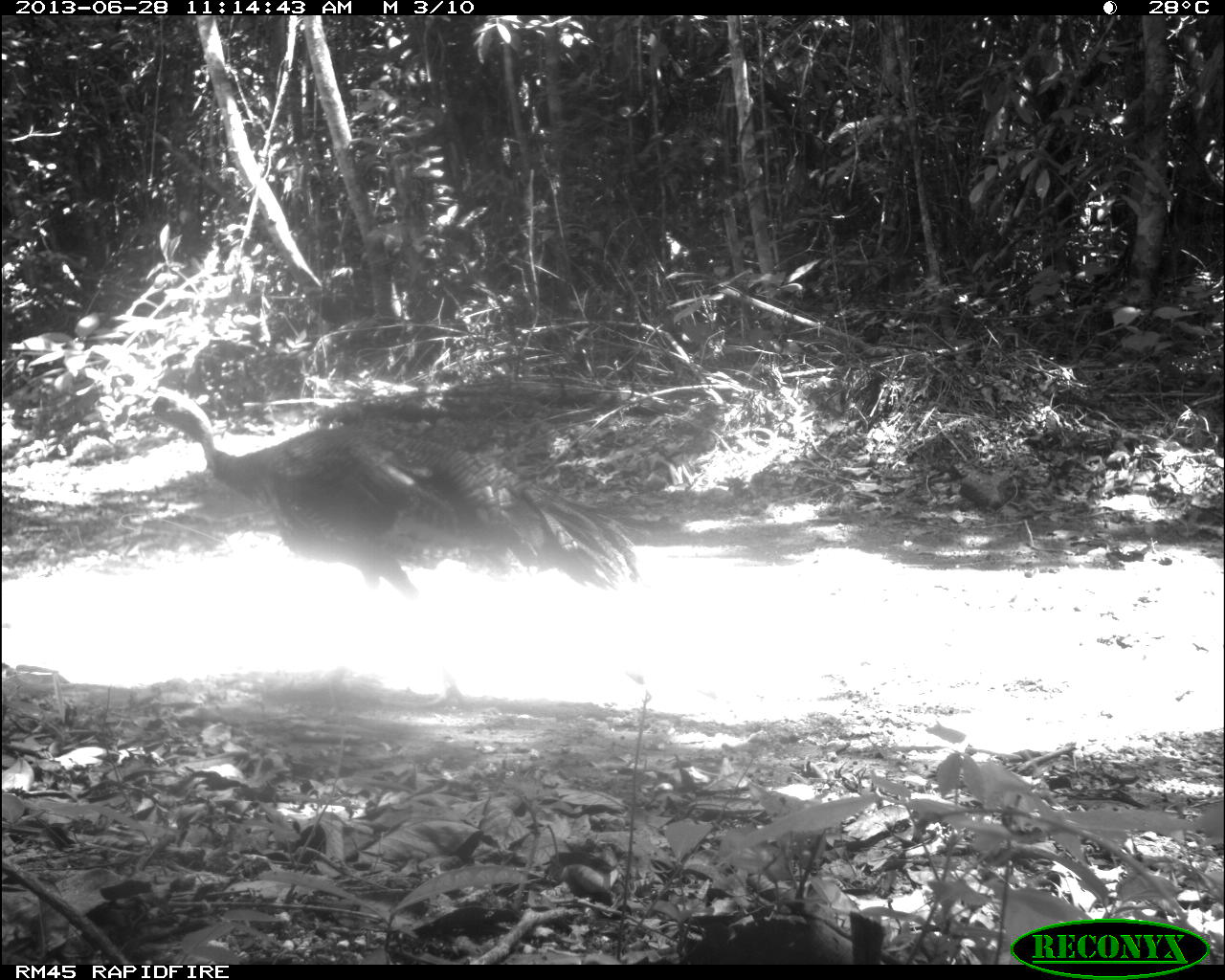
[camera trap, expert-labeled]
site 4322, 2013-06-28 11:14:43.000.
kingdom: Animalia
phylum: Chordata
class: Aves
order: Galliformes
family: Phasianidae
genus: Meleagris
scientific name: Meleagris ocellata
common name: ocellated turkey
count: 1